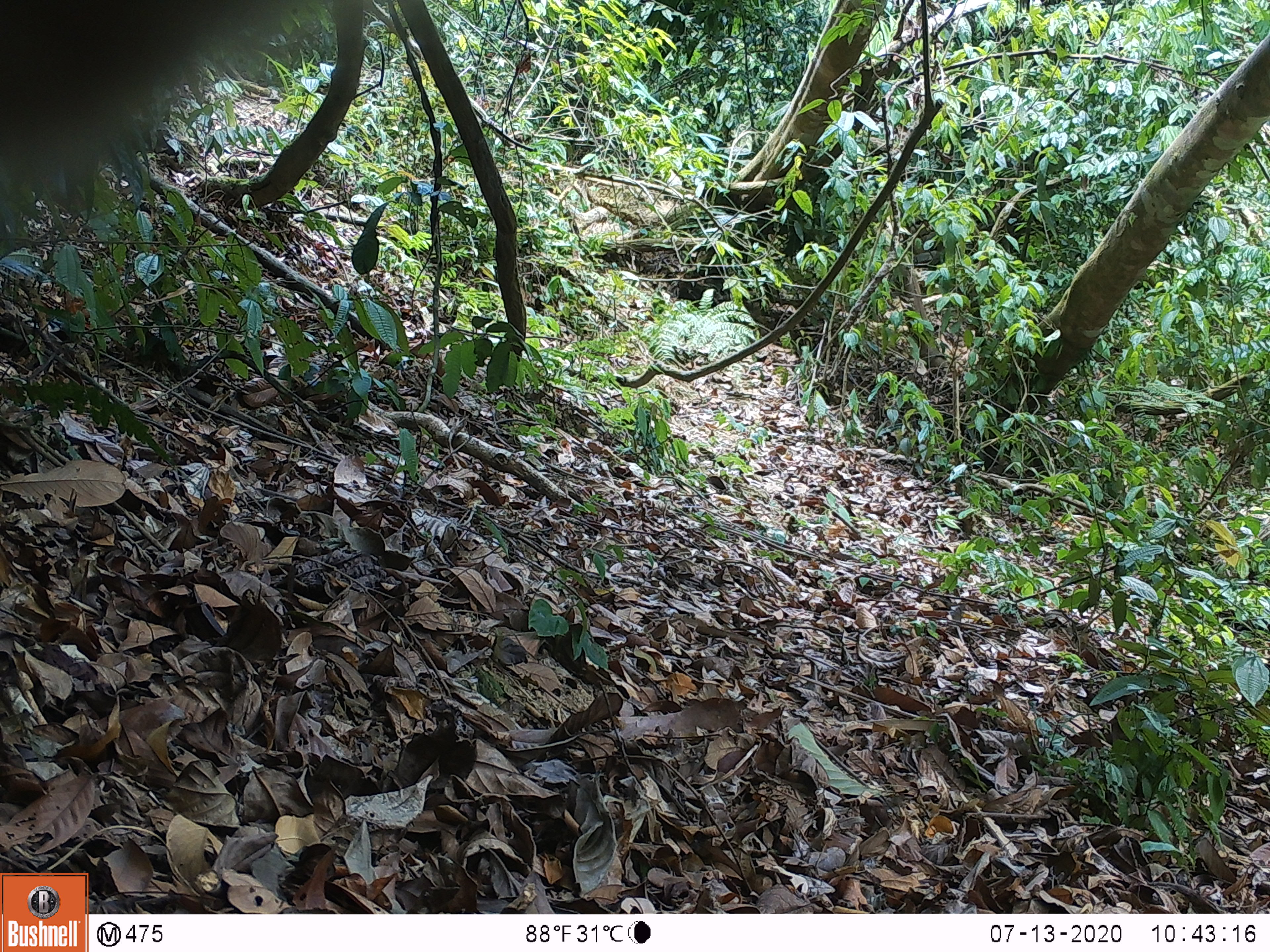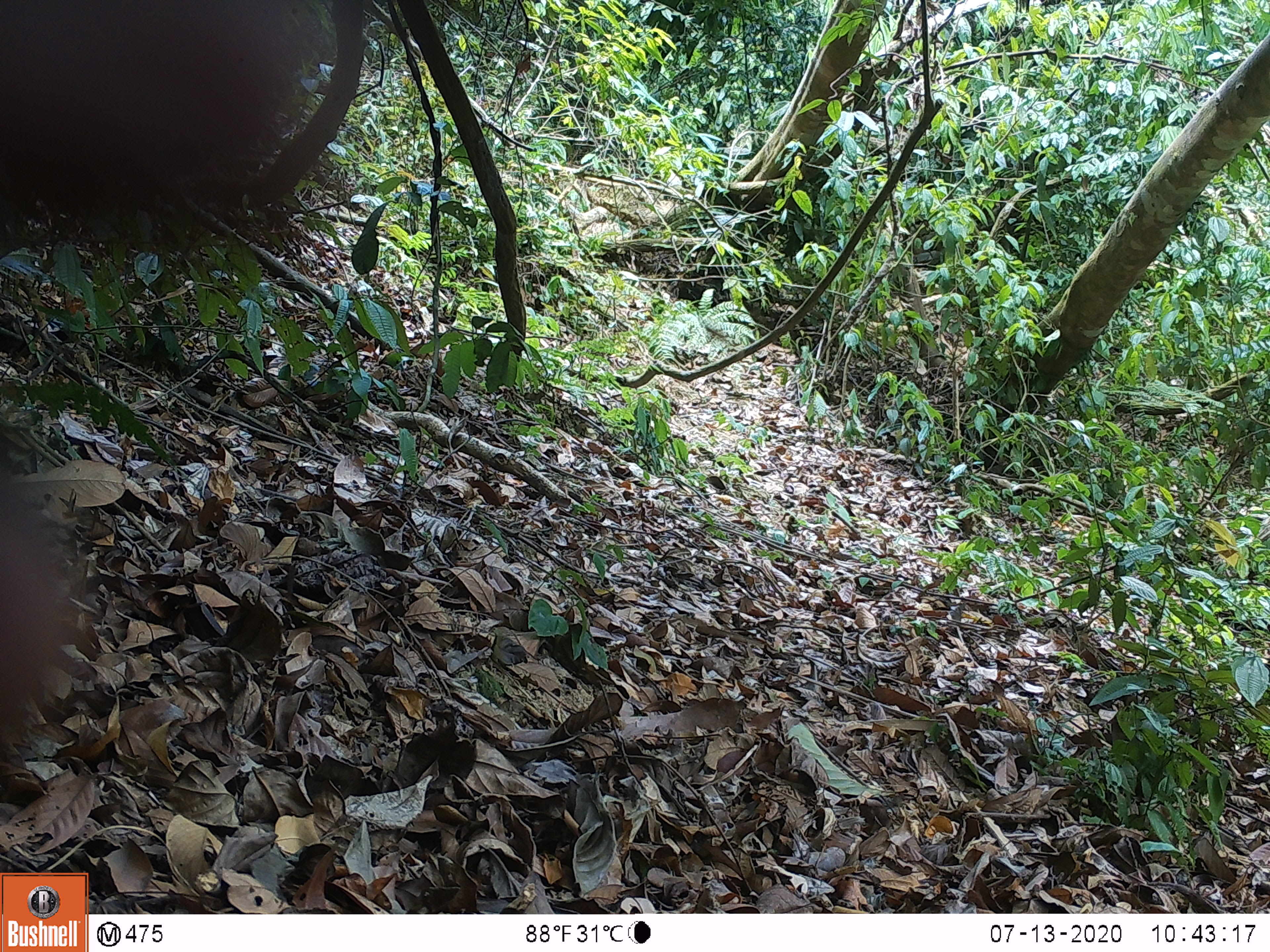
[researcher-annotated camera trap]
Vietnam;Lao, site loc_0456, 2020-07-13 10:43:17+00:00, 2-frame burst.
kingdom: Animalia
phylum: Chordata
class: Mammalia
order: Primates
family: Cercopithecidae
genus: Macaca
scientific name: Macaca nemestrina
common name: pig-tailed macaque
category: pig tailed macaque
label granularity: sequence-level